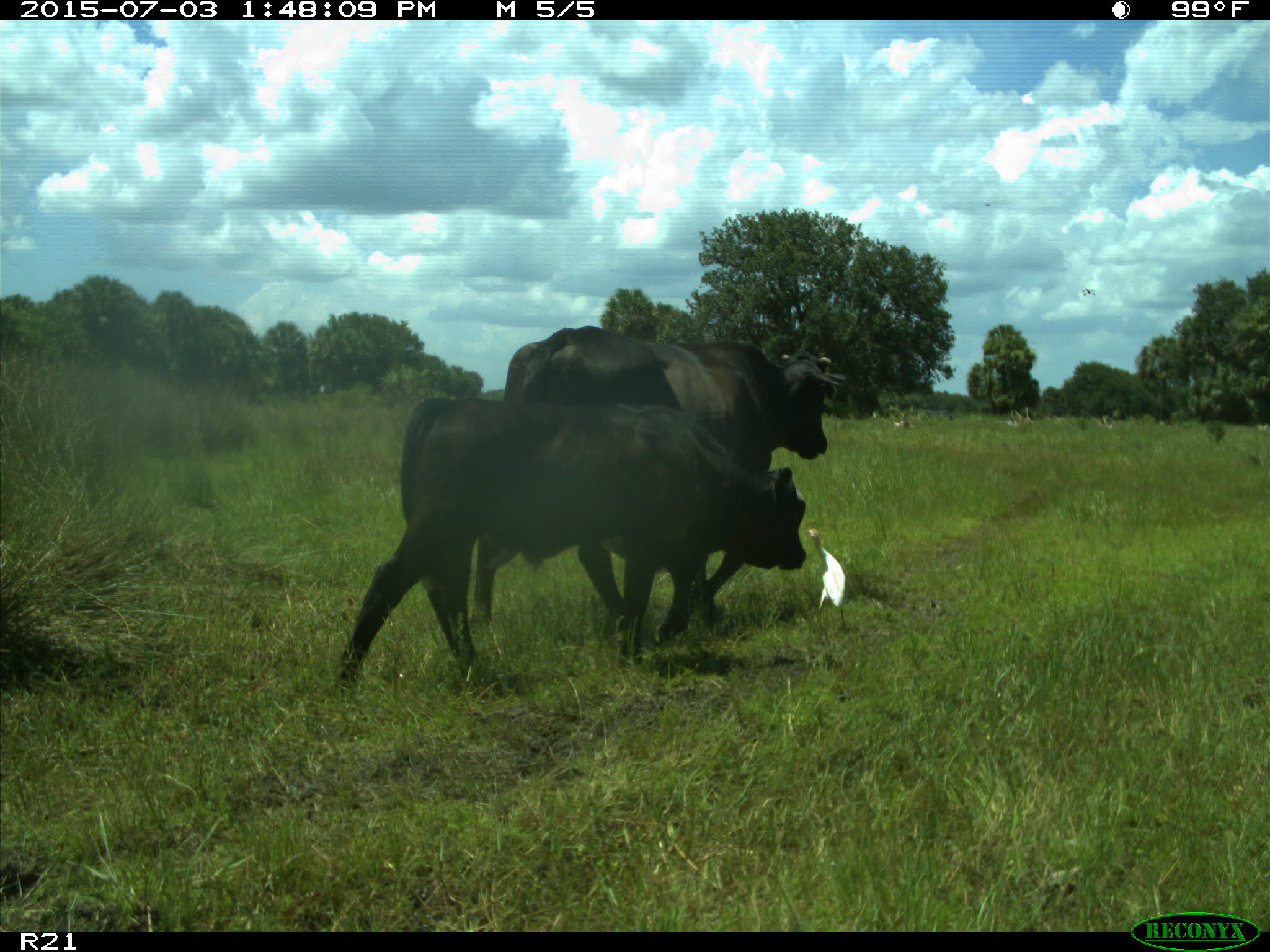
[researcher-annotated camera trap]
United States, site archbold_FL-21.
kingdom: Animalia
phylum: Chordata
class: Mammalia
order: Artiodactyla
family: Bovidae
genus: Bos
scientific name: Bos taurus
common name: domestic cow